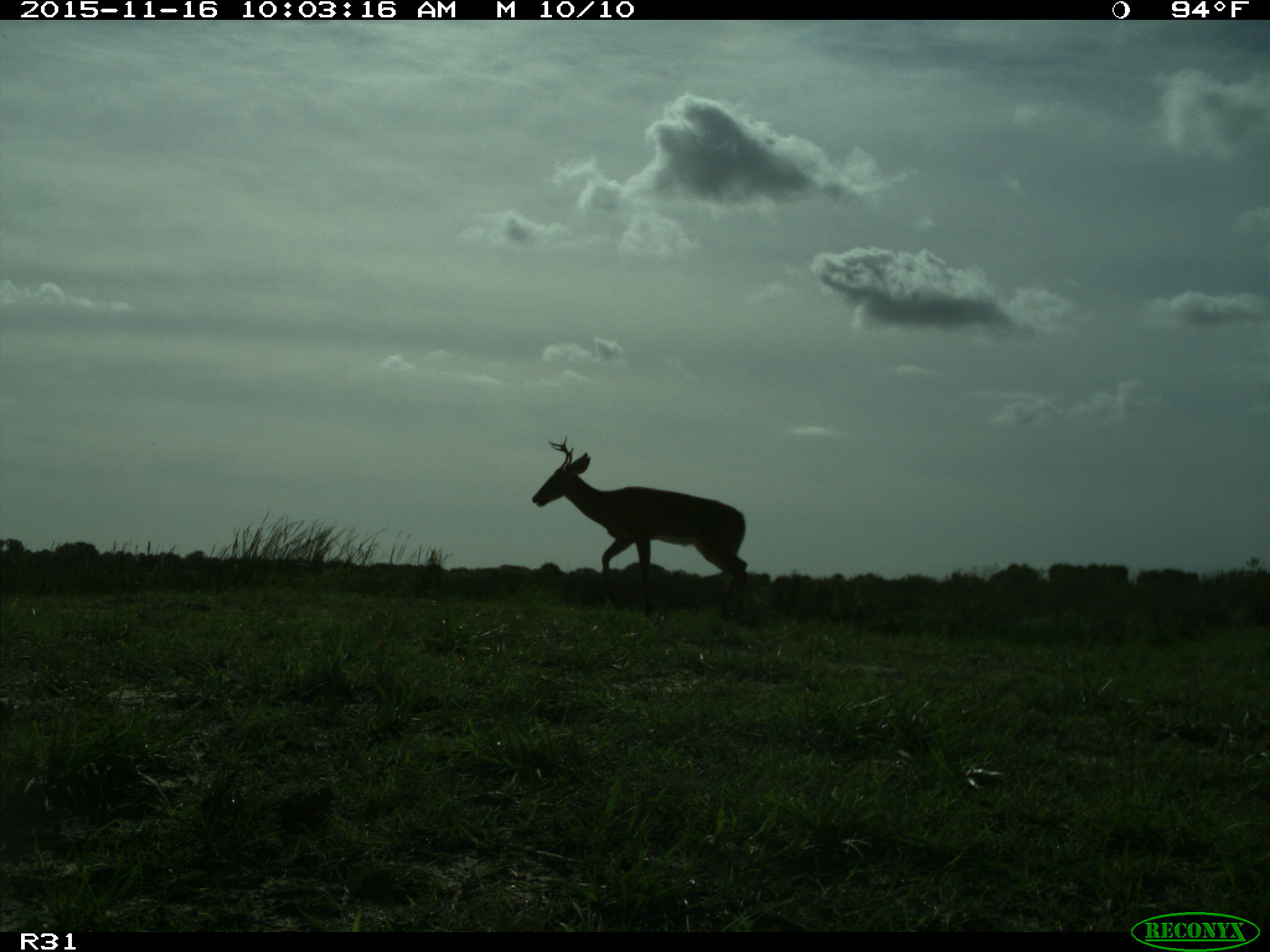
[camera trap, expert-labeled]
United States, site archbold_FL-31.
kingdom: Animalia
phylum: Chordata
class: Mammalia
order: Artiodactyla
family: Cervidae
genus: Odocoileus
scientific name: Odocoileus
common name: deer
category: unidentified deer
Unidentified deer (deer) (Odocoileus).